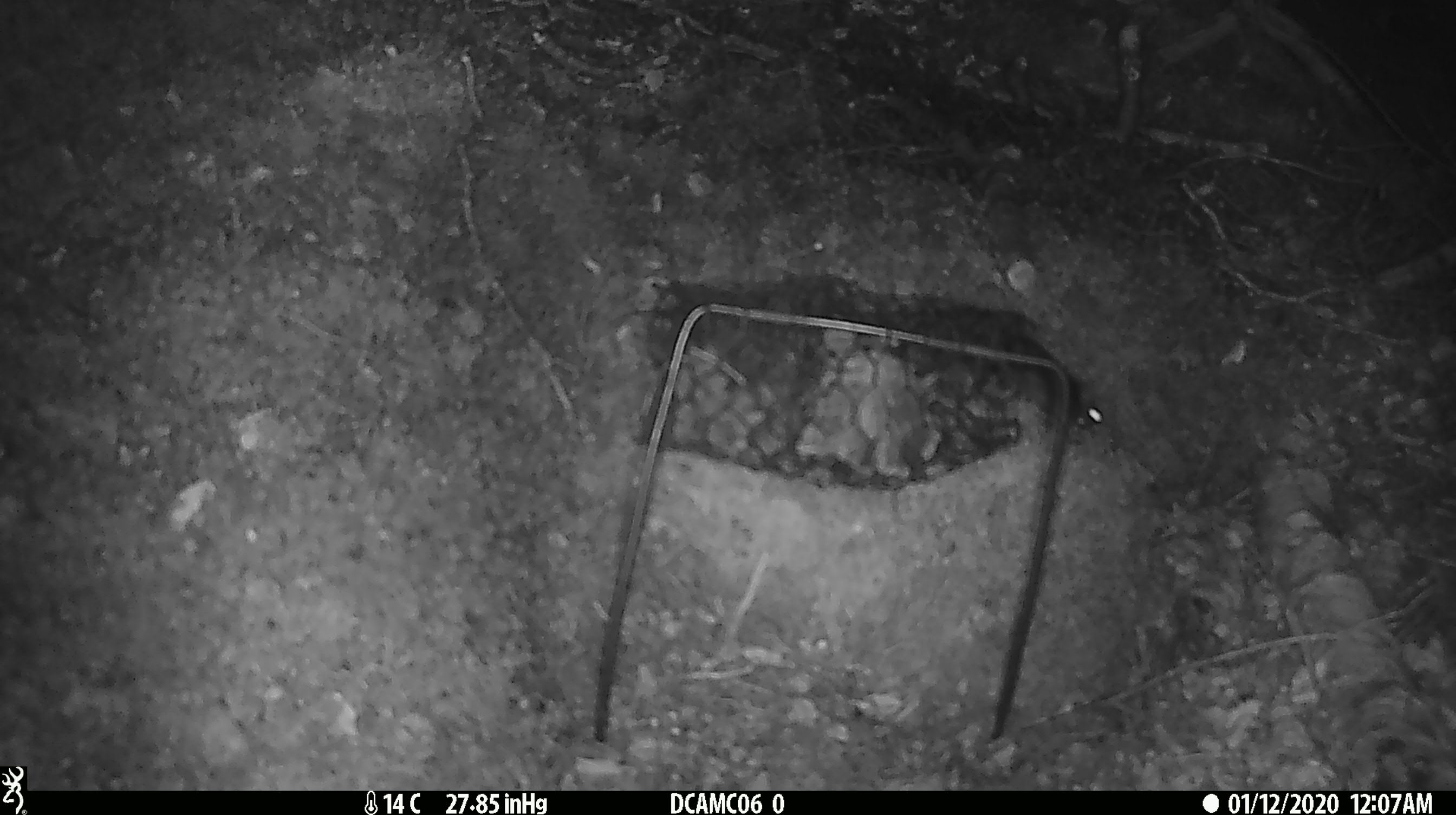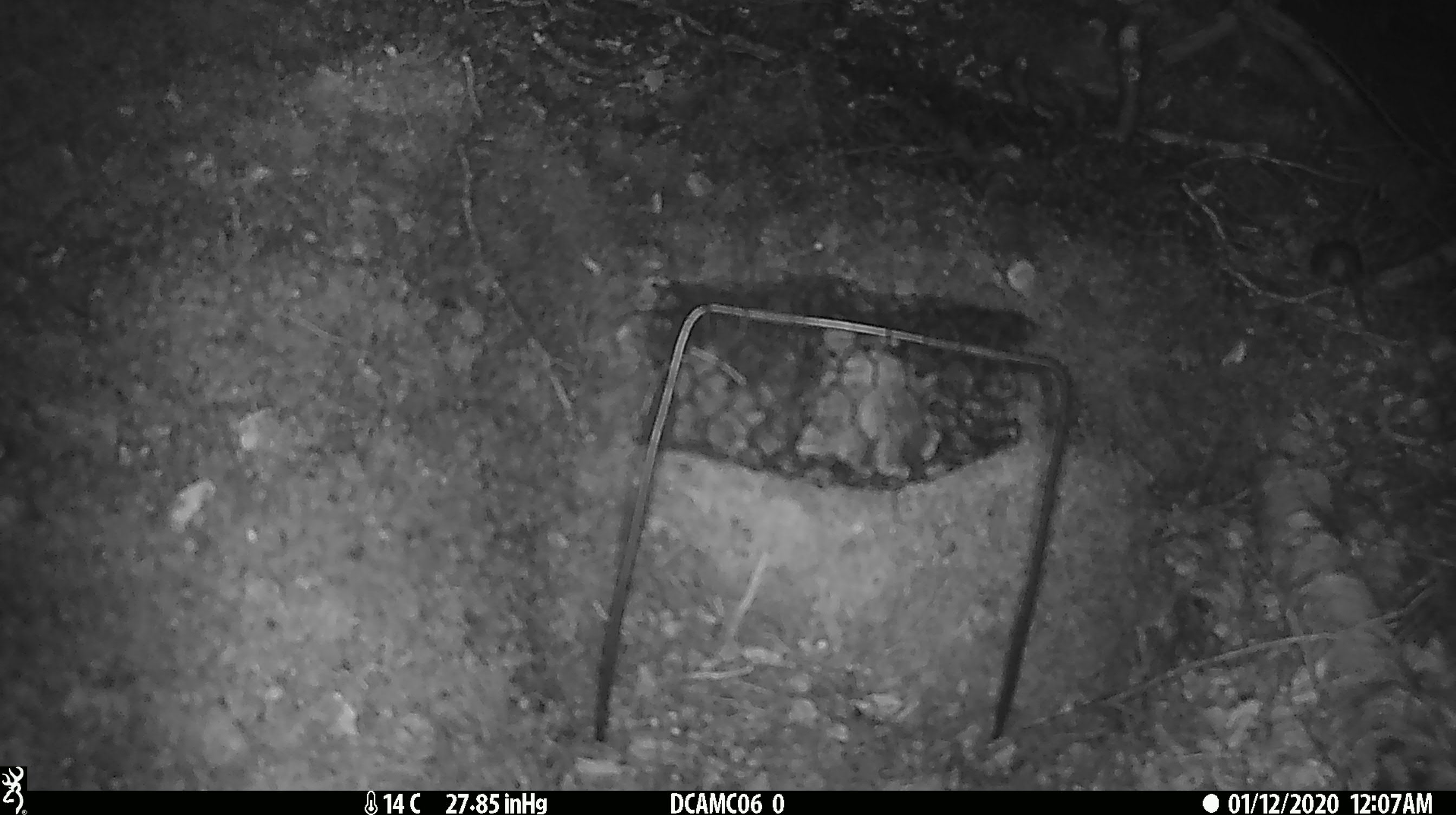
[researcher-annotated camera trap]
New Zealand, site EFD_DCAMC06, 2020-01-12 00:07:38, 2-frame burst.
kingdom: Animalia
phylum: Chordata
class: Mammalia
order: Rodentia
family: Muridae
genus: Mus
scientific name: Mus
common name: mouse